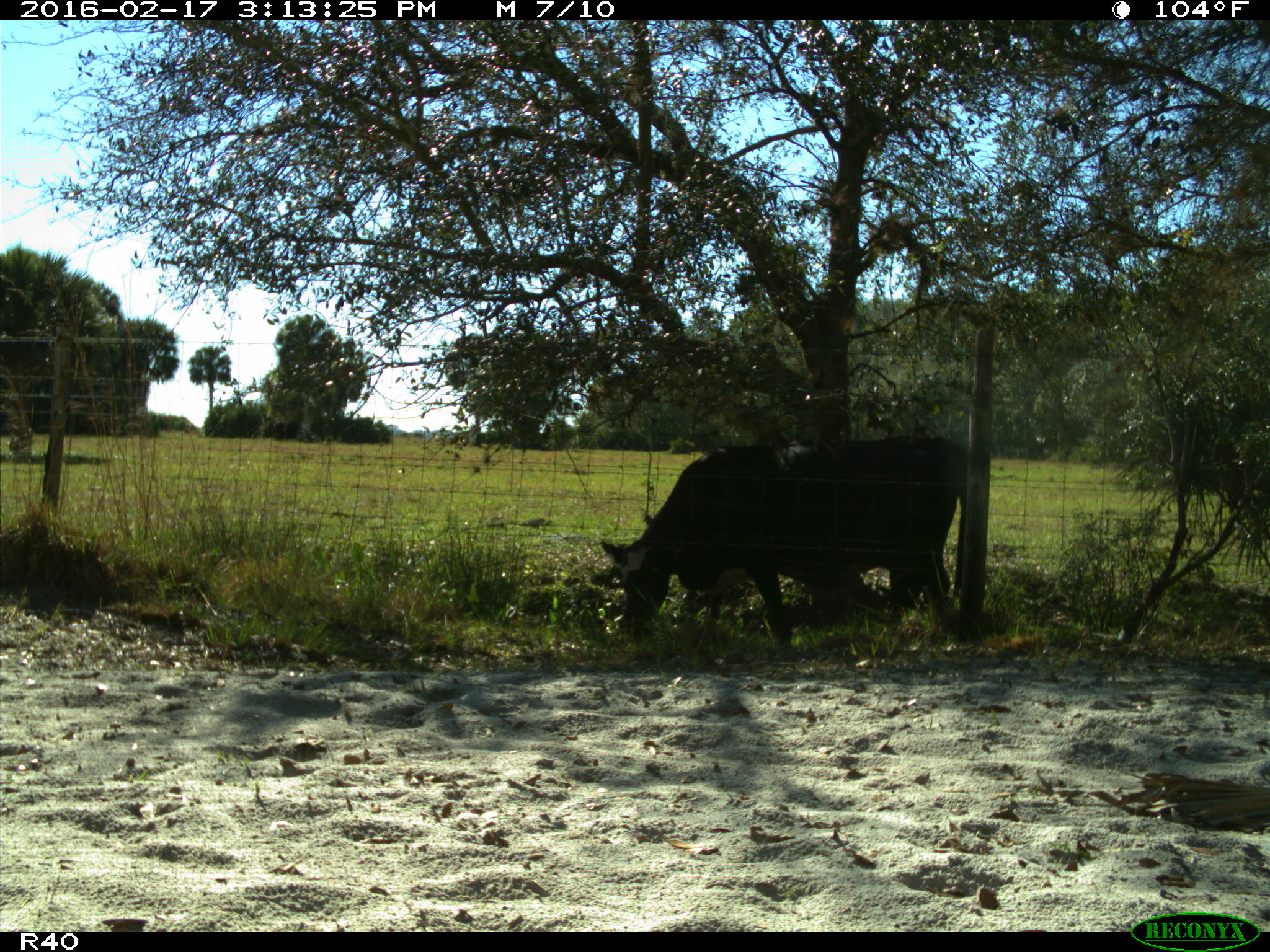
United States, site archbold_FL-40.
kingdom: Animalia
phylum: Chordata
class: Mammalia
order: Artiodactyla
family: Bovidae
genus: Bos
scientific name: Bos taurus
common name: domestic cow